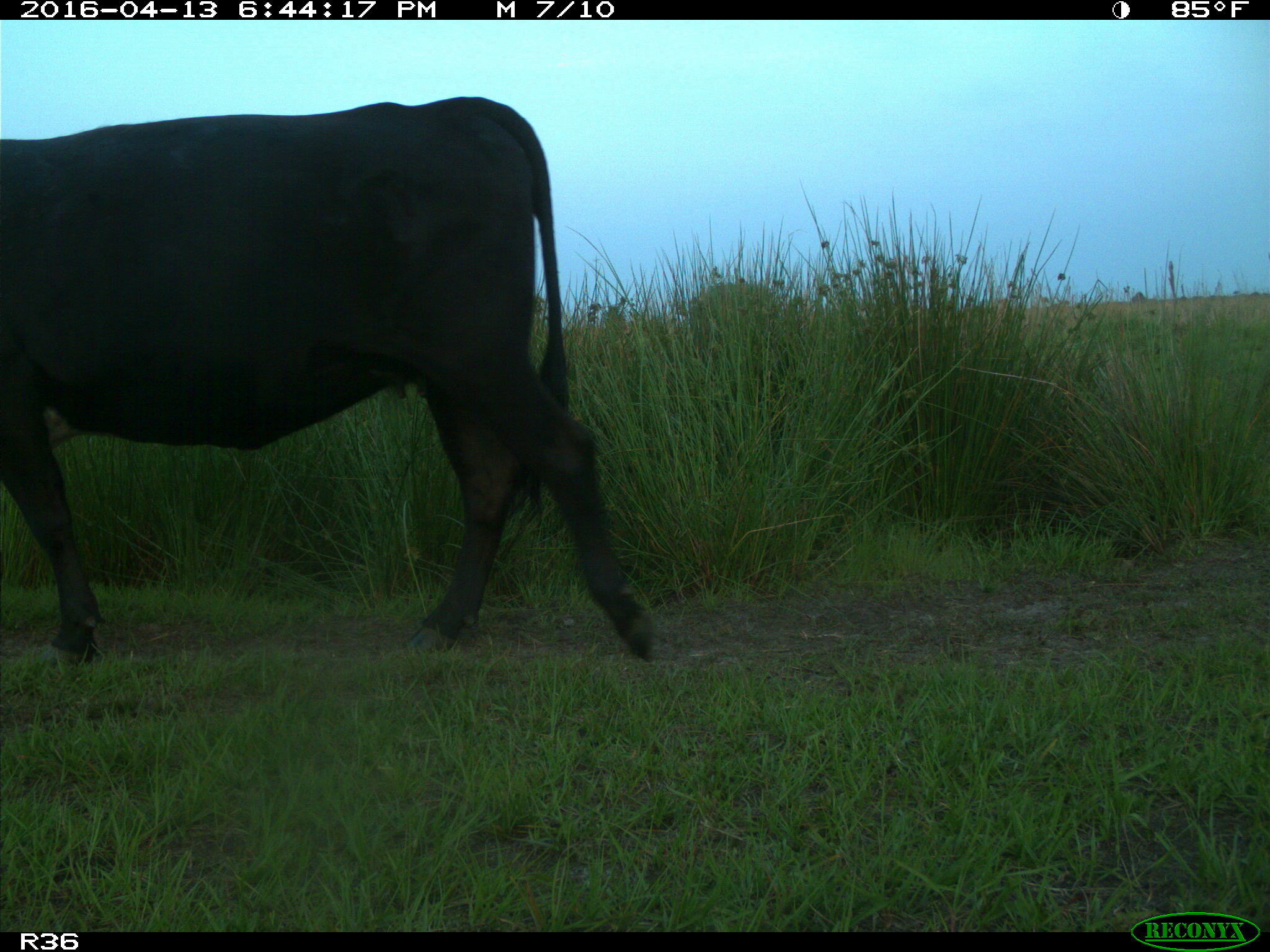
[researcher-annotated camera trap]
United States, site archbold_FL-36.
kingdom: Animalia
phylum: Chordata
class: Mammalia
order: Artiodactyla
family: Bovidae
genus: Bos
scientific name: Bos taurus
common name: domestic cow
Bos taurus (domestic cow).